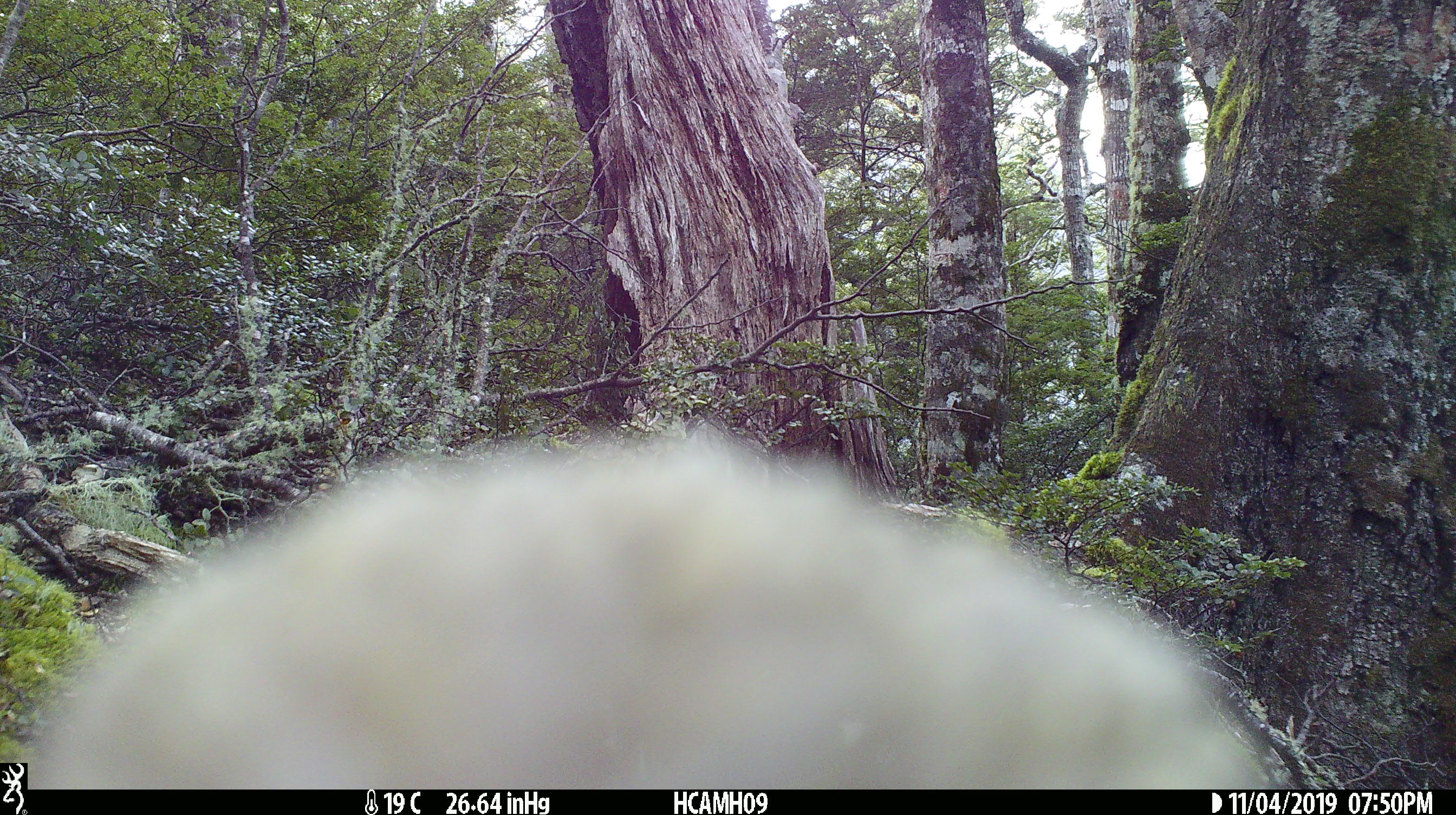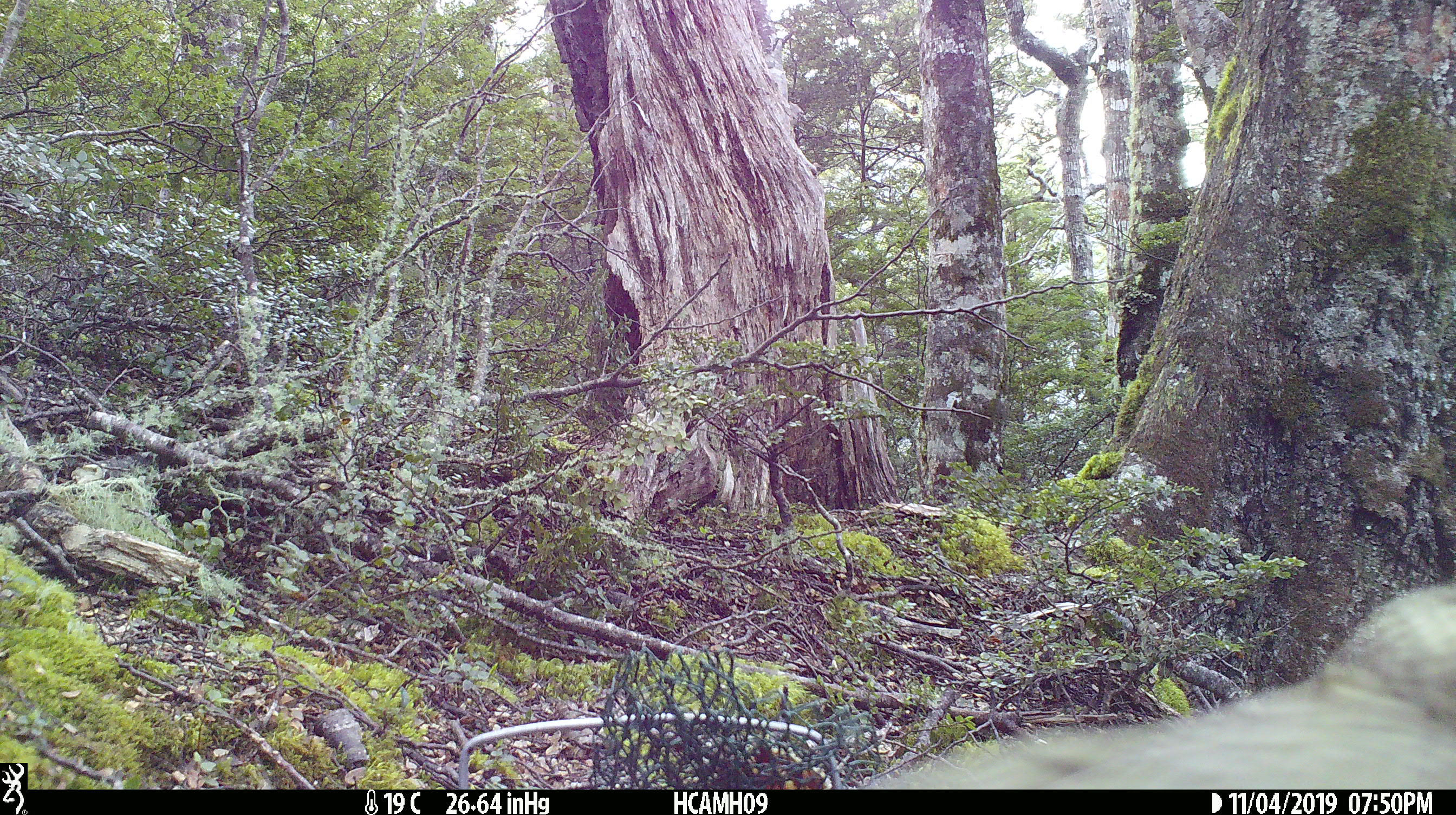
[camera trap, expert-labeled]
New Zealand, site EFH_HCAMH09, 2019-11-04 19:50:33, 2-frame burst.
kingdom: Animalia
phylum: Chordata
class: Aves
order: Psittaciformes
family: Strigopidae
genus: Nestor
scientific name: Nestor notabilis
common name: kea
Kea (Nestor notabilis).